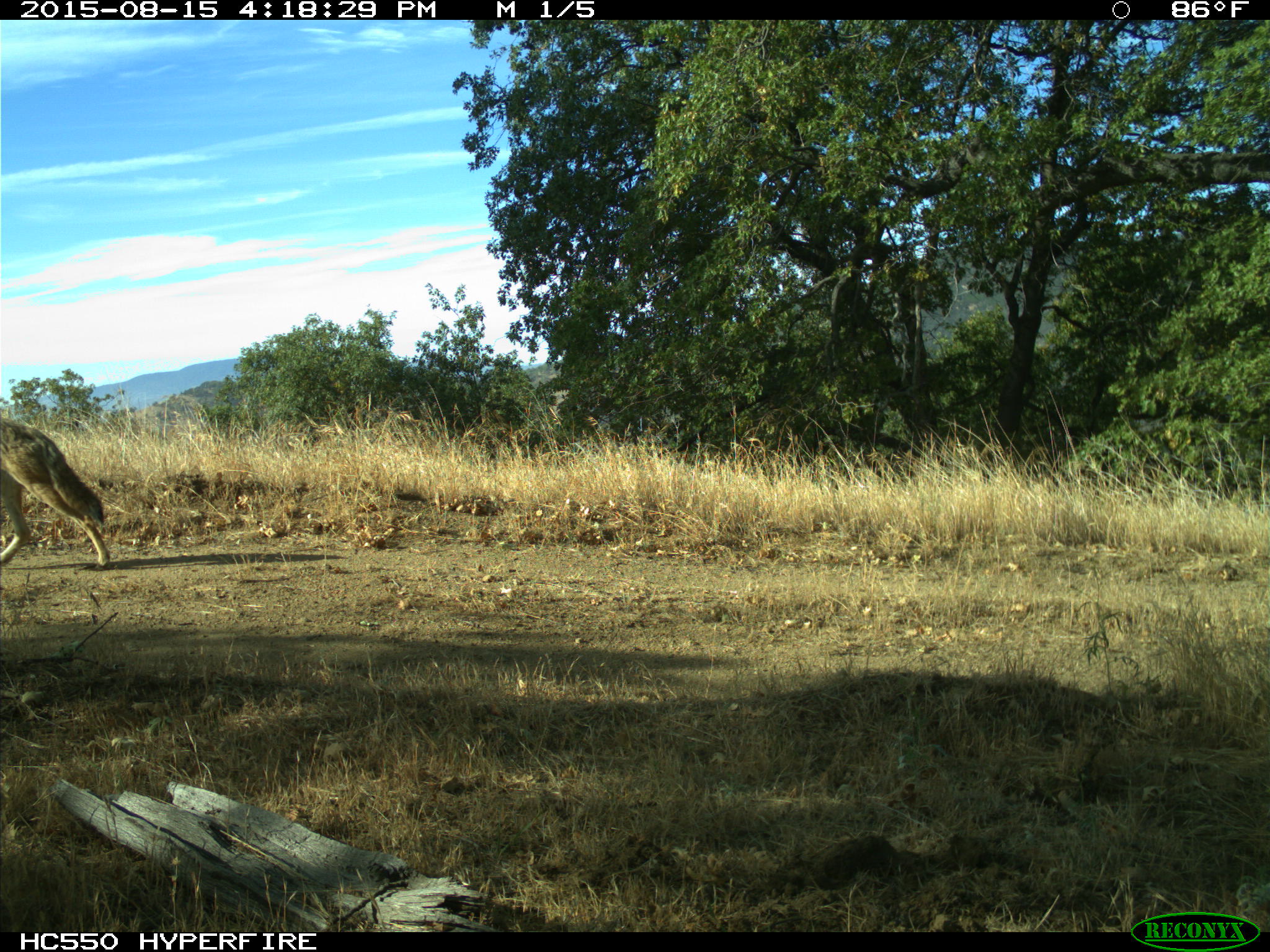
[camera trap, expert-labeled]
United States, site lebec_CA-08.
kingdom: Animalia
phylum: Chordata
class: Mammalia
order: Carnivora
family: Canidae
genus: Canis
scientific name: Canis latrans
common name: coyote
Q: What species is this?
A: Canis latrans (coyote).